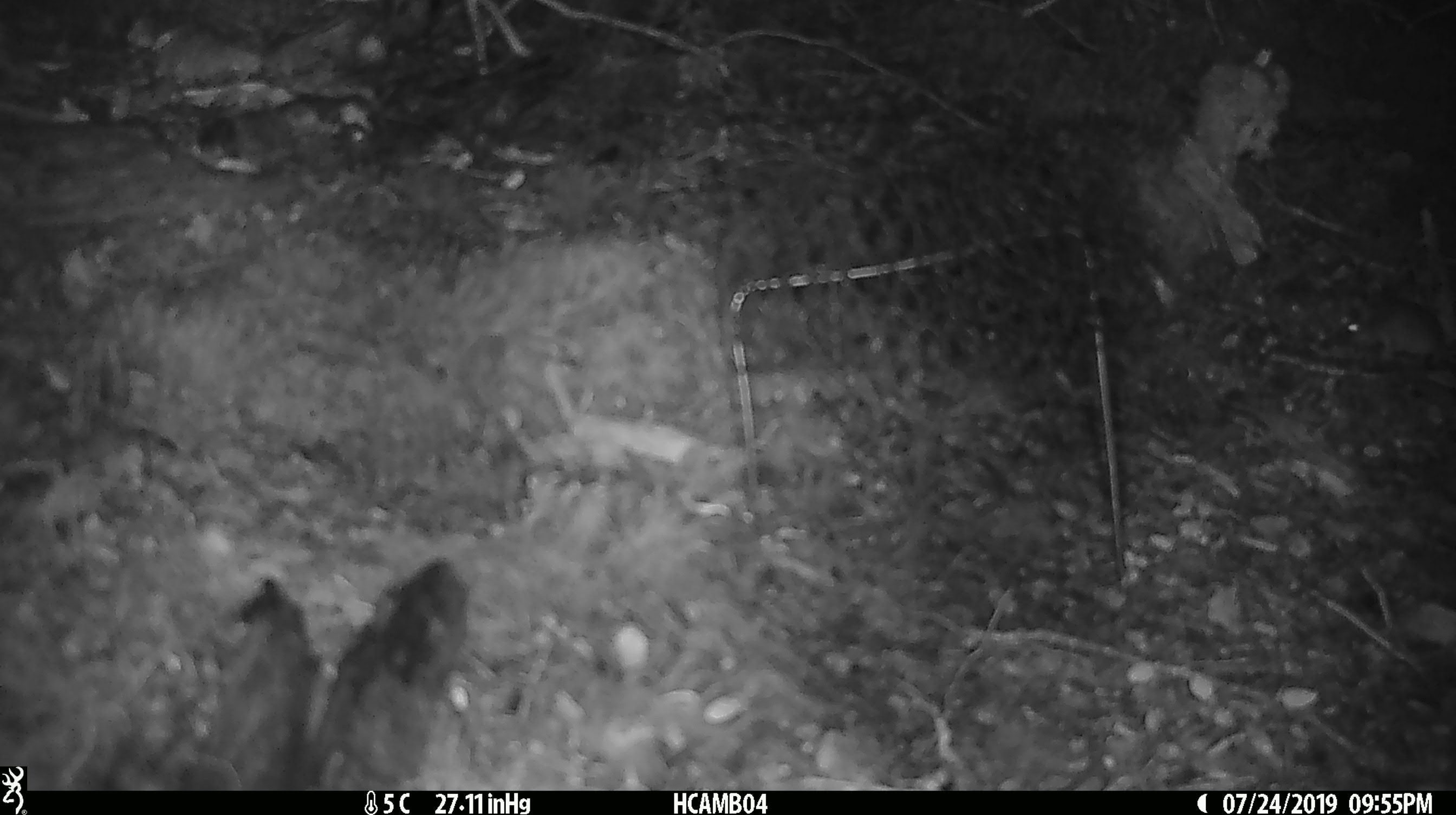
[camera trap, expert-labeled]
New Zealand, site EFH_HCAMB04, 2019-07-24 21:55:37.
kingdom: Animalia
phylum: Chordata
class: Mammalia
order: Rodentia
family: Muridae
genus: Mus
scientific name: Mus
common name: mouse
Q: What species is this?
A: Mouse (Mus).